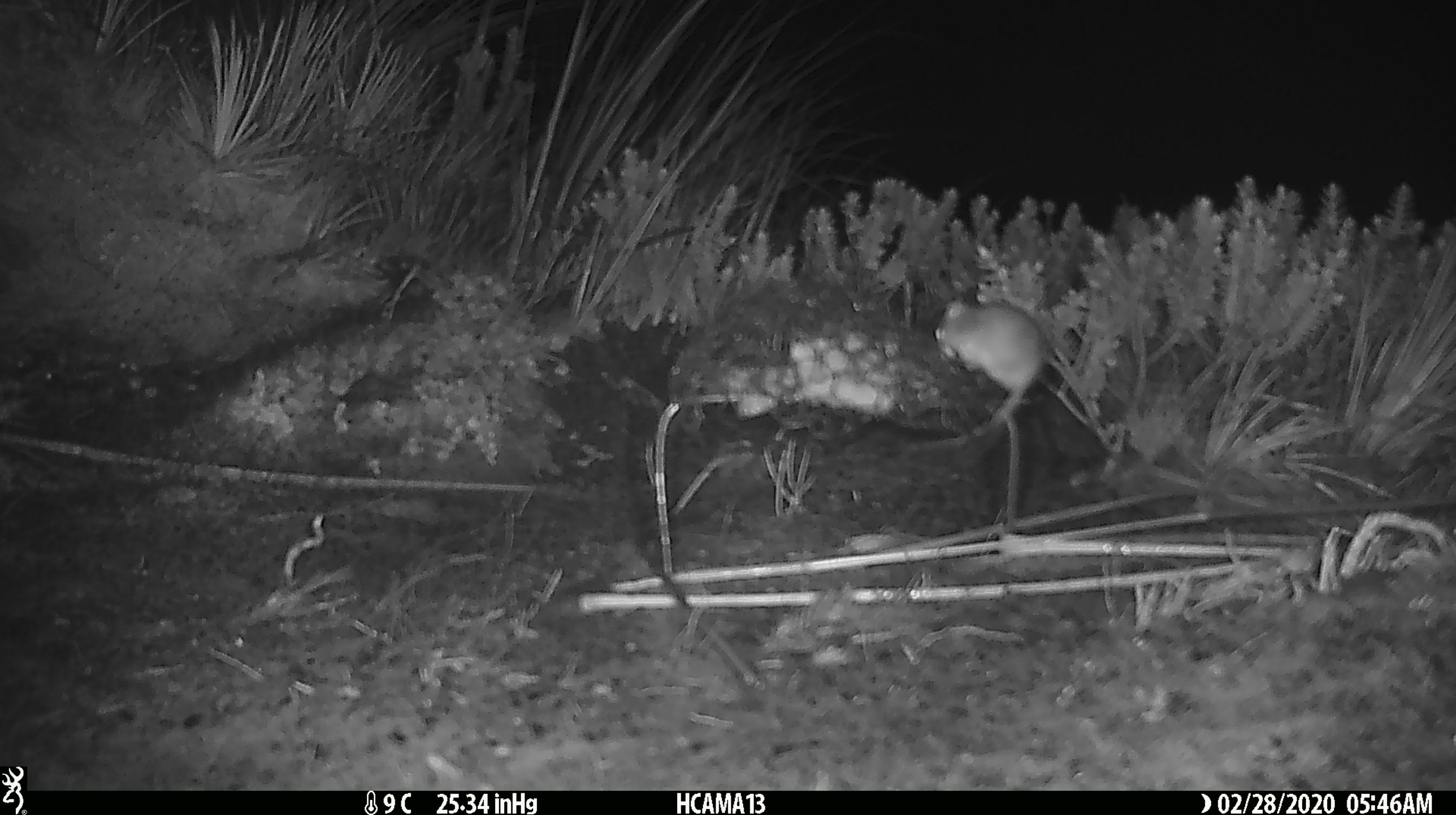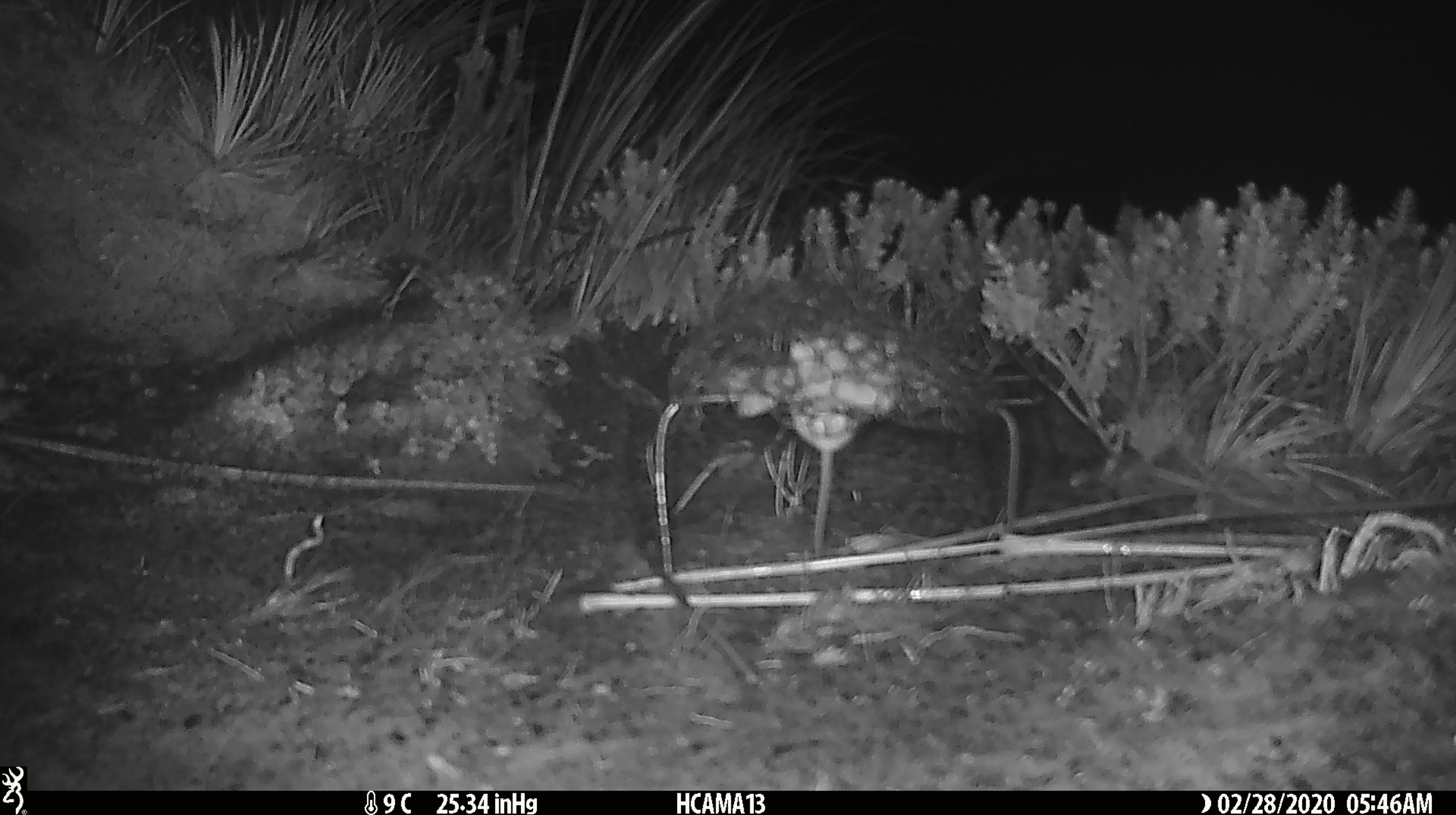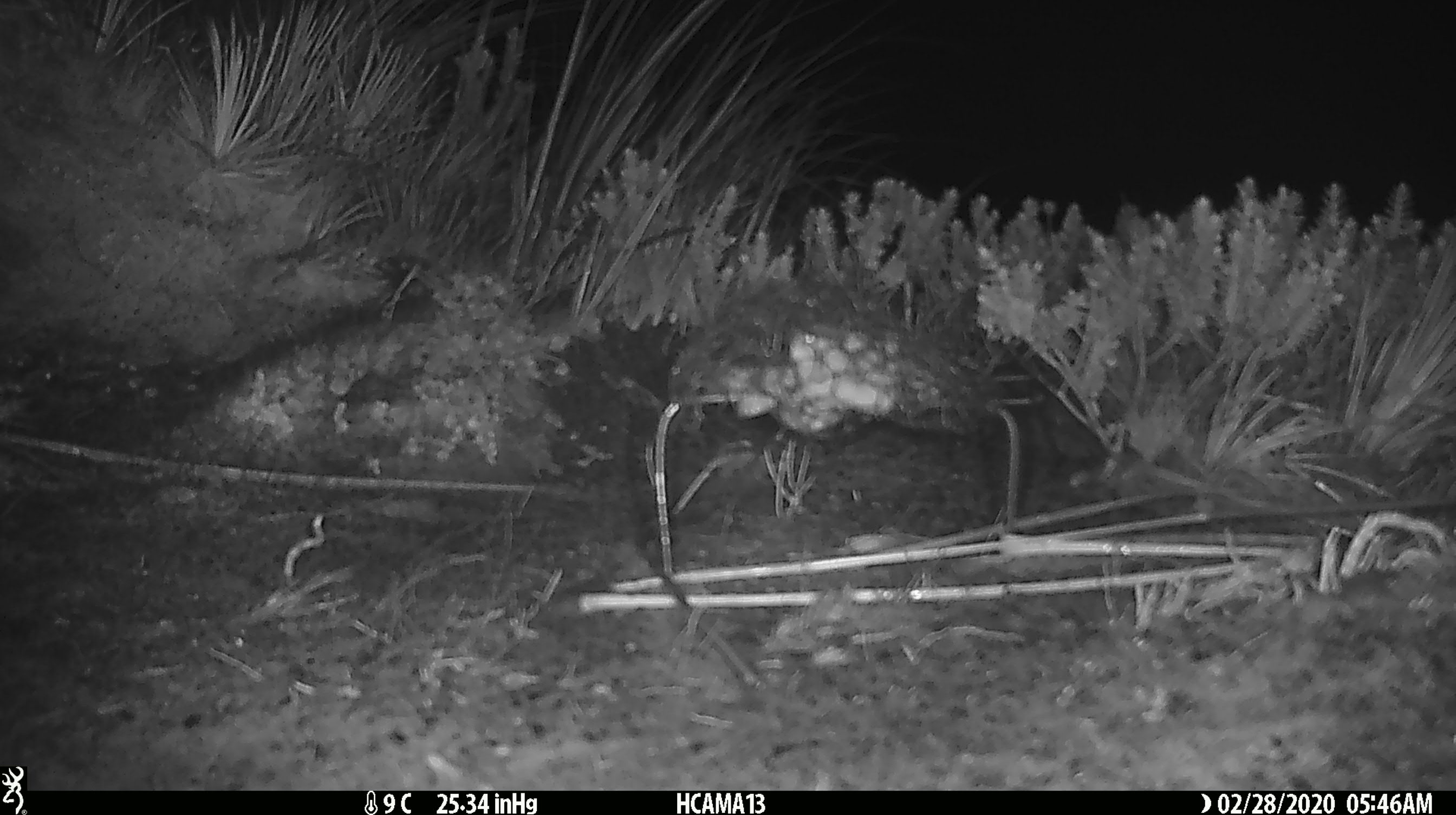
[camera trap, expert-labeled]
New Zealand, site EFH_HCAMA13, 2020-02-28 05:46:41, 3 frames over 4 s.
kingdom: Animalia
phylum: Chordata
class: Mammalia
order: Rodentia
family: Muridae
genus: Mus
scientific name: Mus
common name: mouse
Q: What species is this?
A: Mouse (Mus).